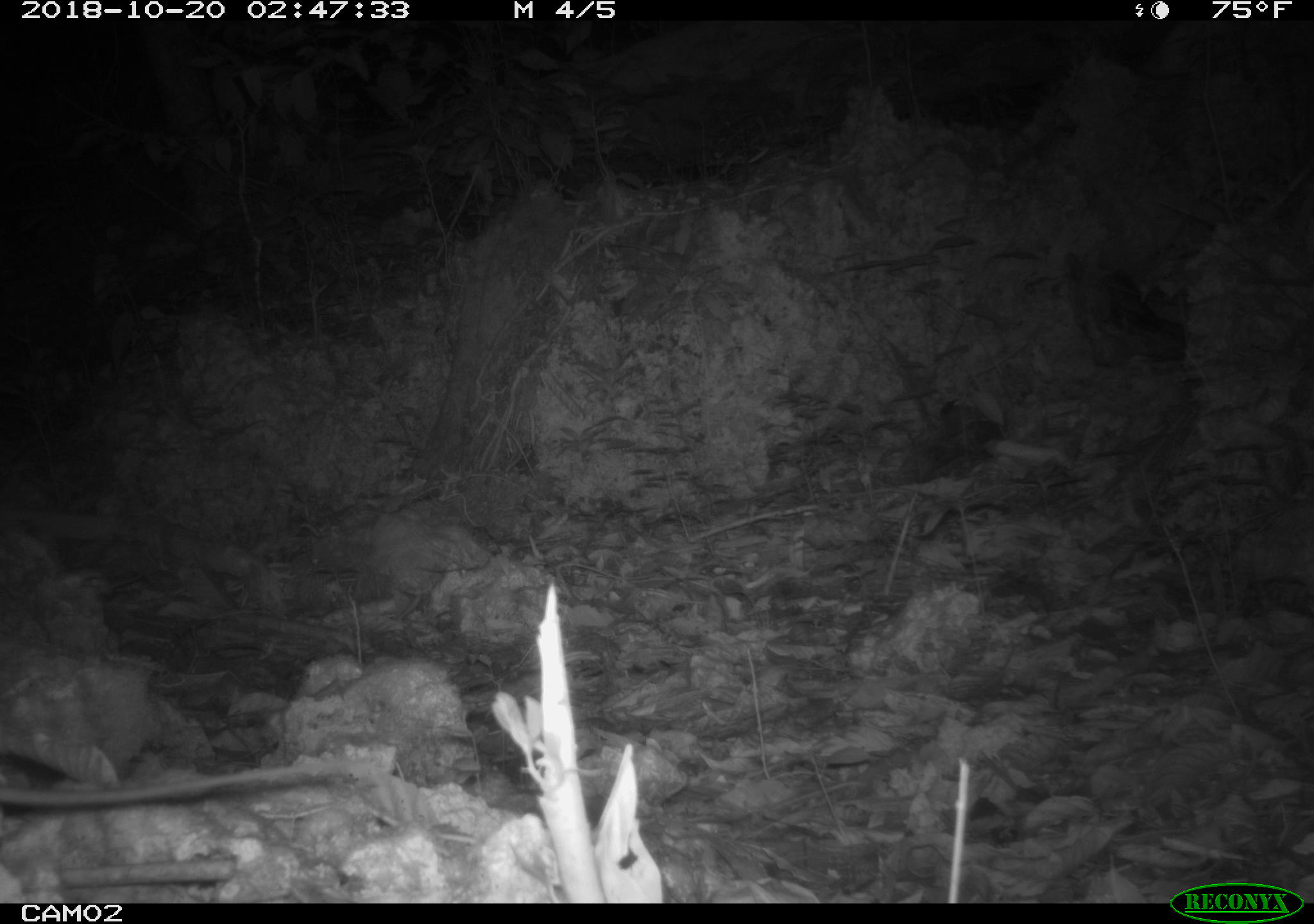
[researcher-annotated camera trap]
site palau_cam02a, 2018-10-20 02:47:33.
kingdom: Animalia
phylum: Chordata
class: Mammalia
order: Rodentia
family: Muridae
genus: Rattus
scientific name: Rattus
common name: rat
Rat (Rattus).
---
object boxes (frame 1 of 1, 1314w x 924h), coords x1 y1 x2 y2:
rat: 0 755 364 819